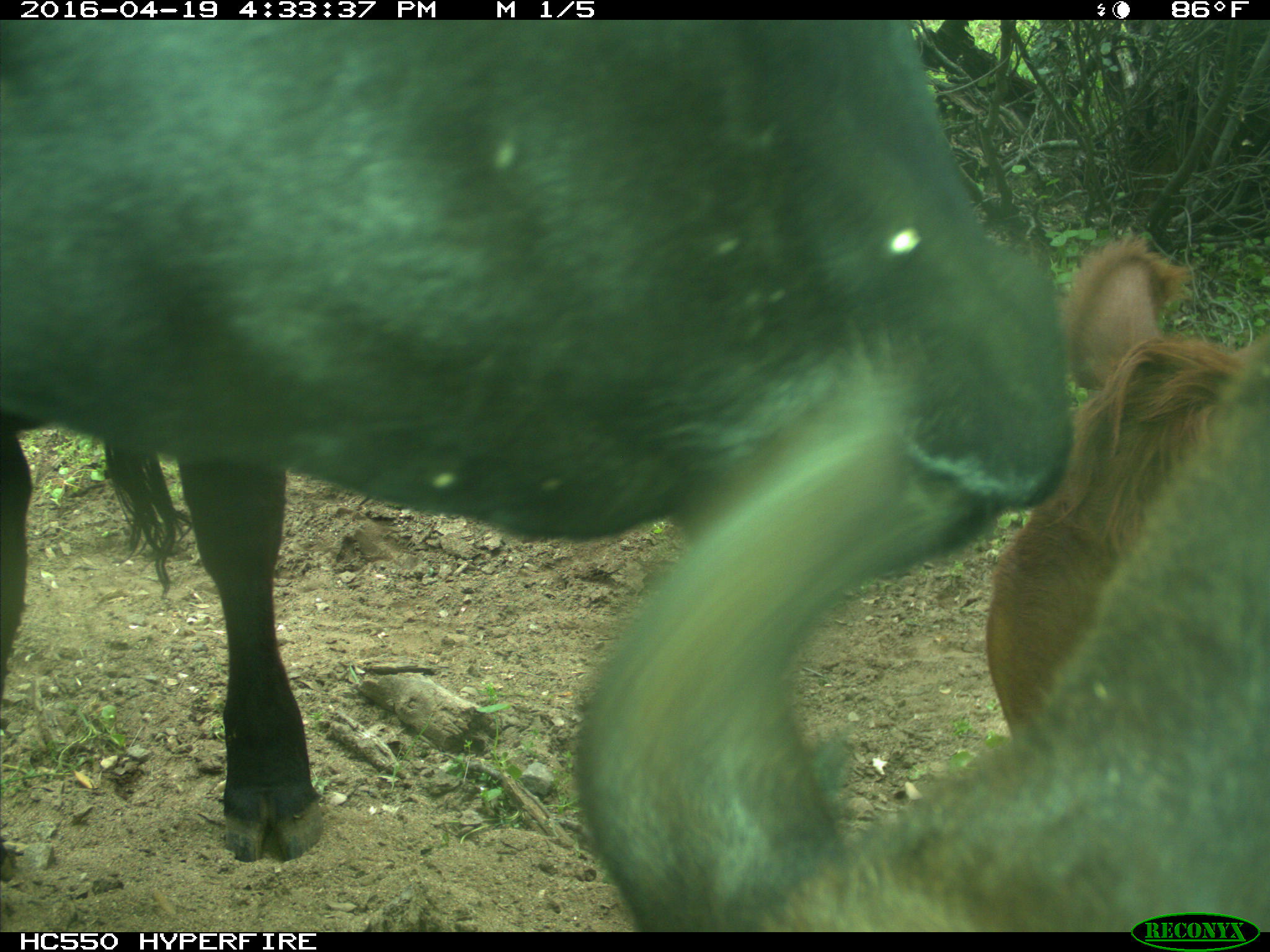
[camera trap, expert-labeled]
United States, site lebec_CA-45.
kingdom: Animalia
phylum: Chordata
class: Mammalia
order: Artiodactyla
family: Bovidae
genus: Bos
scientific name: Bos taurus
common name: domestic cow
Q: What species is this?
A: Bos taurus (domestic cow).